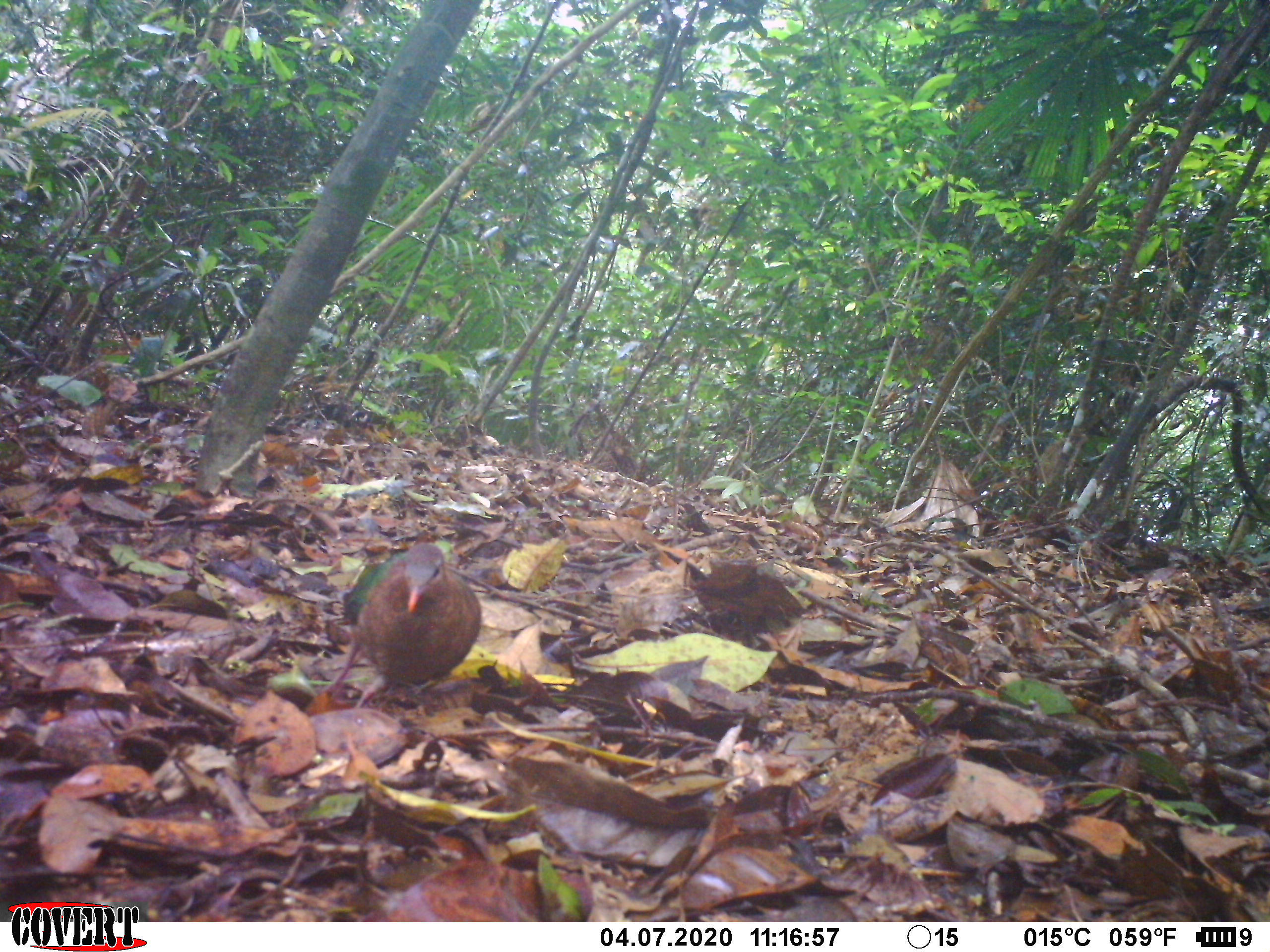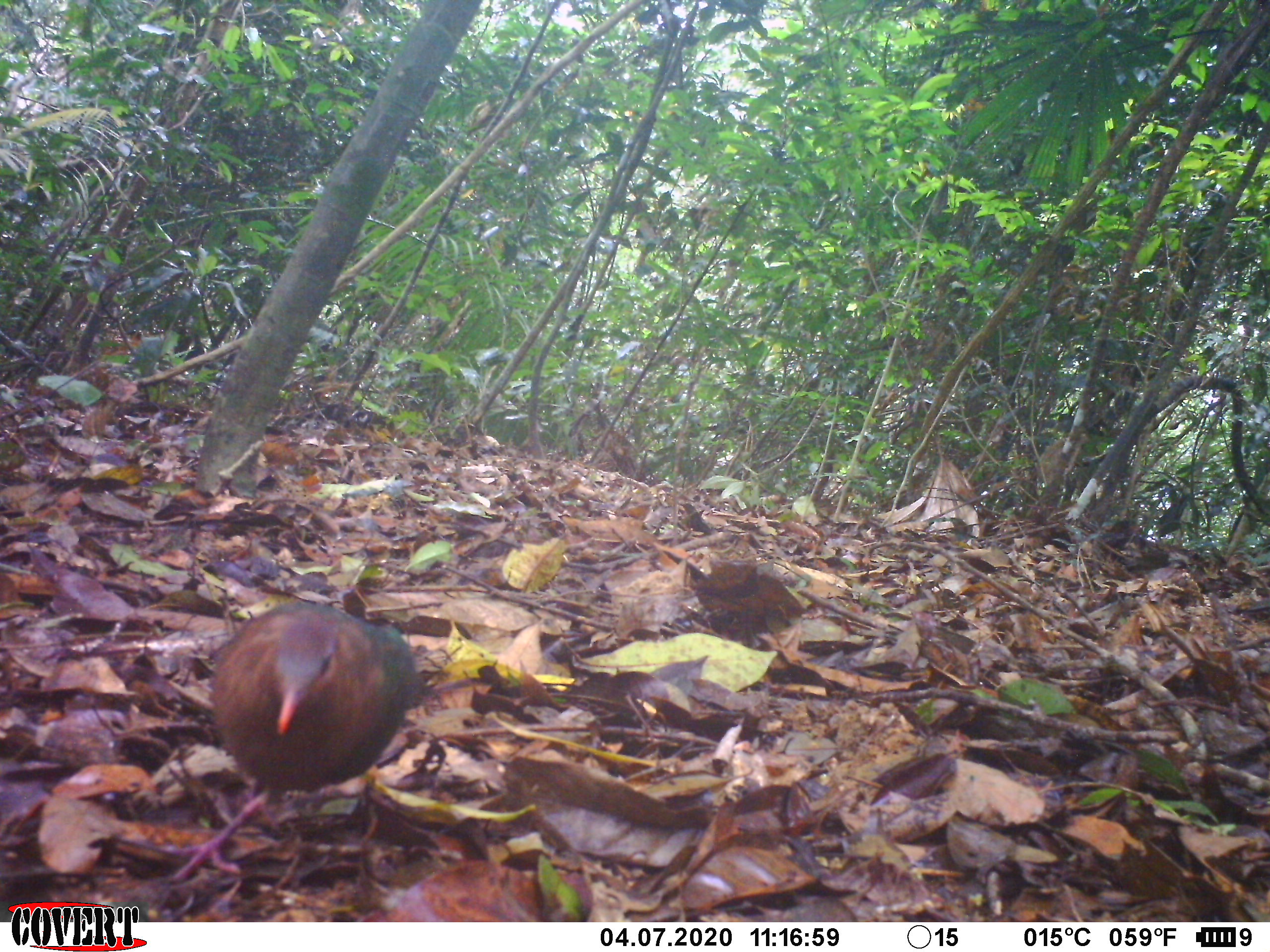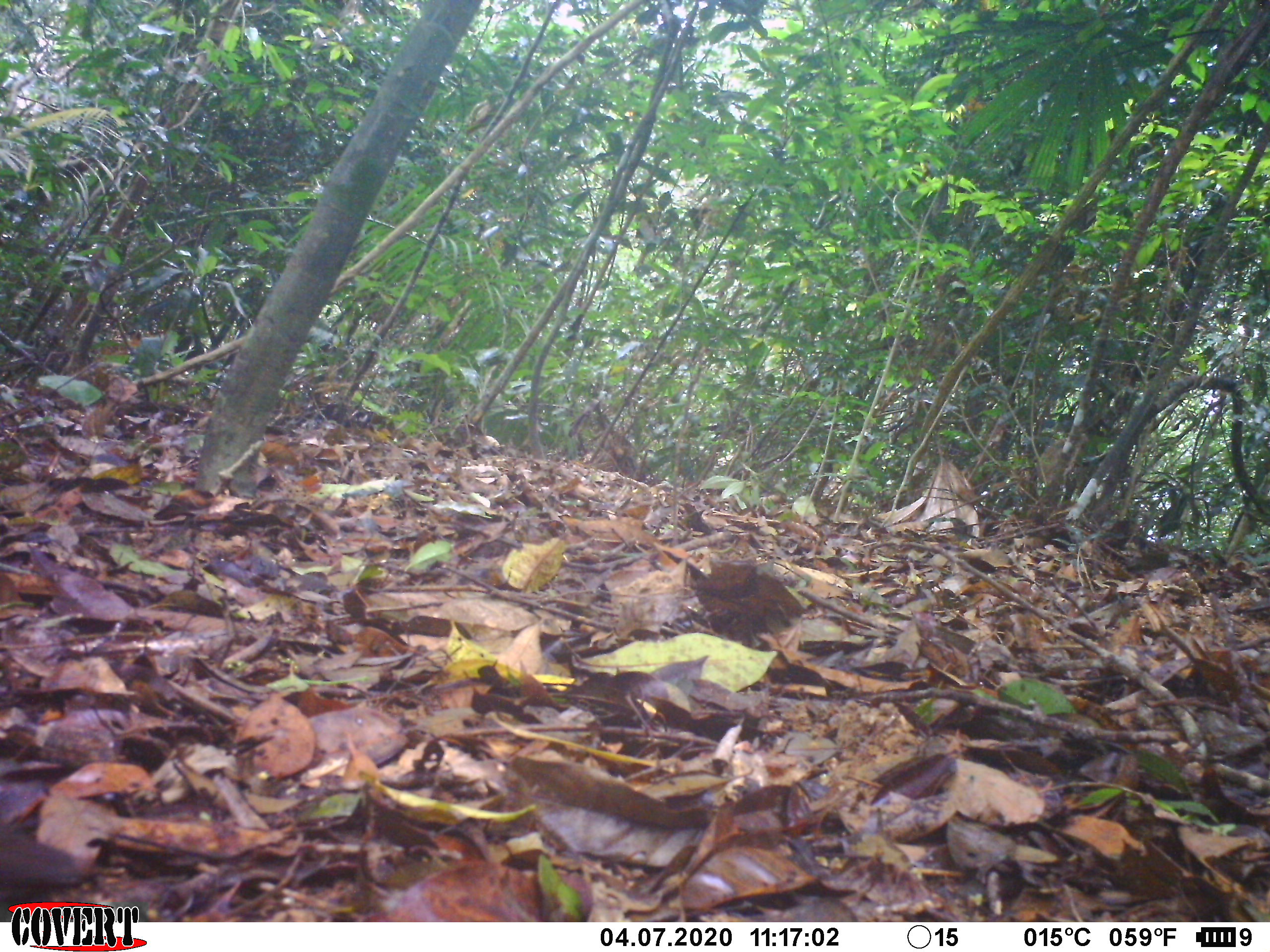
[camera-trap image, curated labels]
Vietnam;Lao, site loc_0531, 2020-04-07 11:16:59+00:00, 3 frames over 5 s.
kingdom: Animalia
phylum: Chordata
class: Aves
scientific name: Aves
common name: bird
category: unidentified bird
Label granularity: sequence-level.